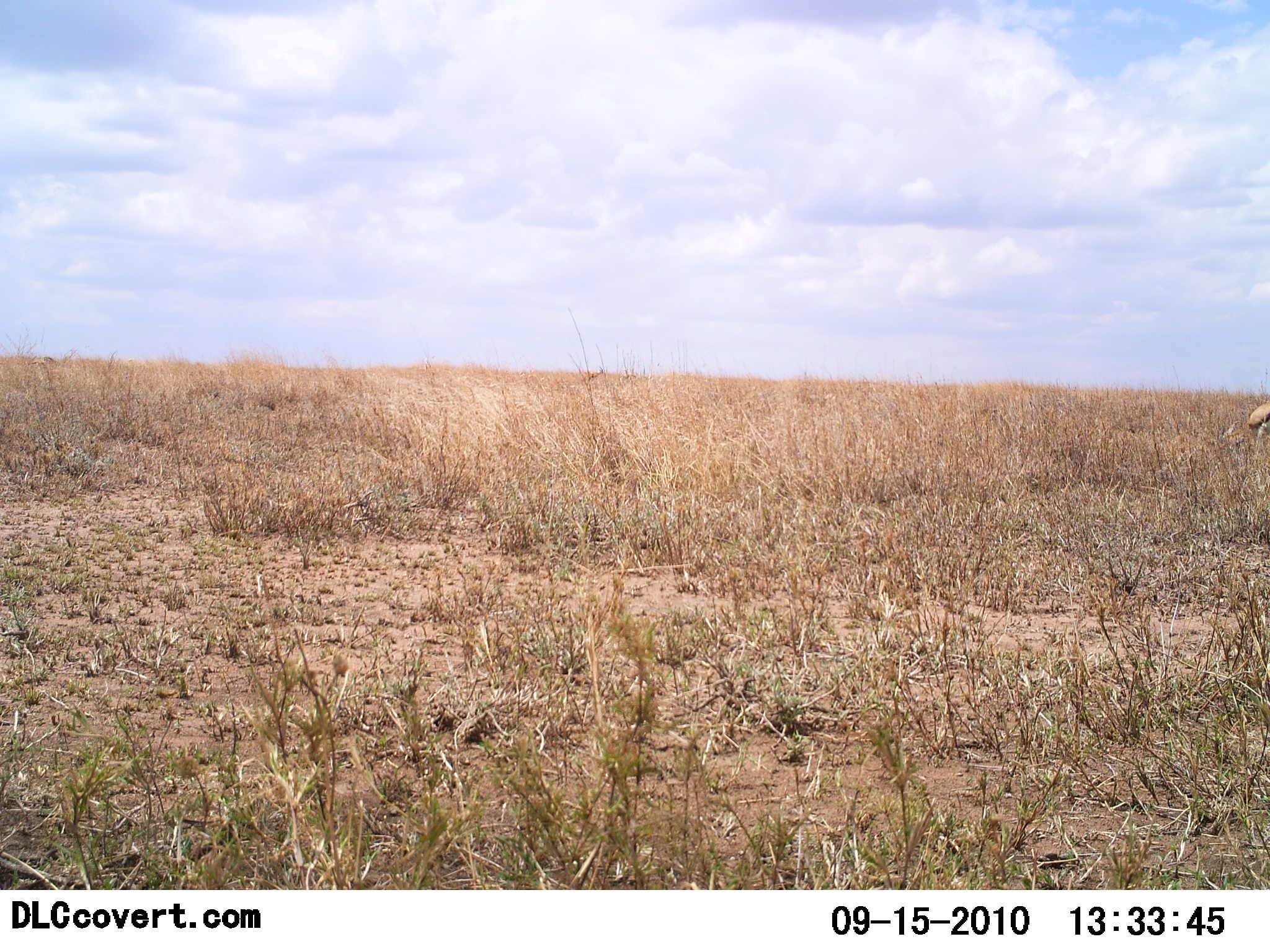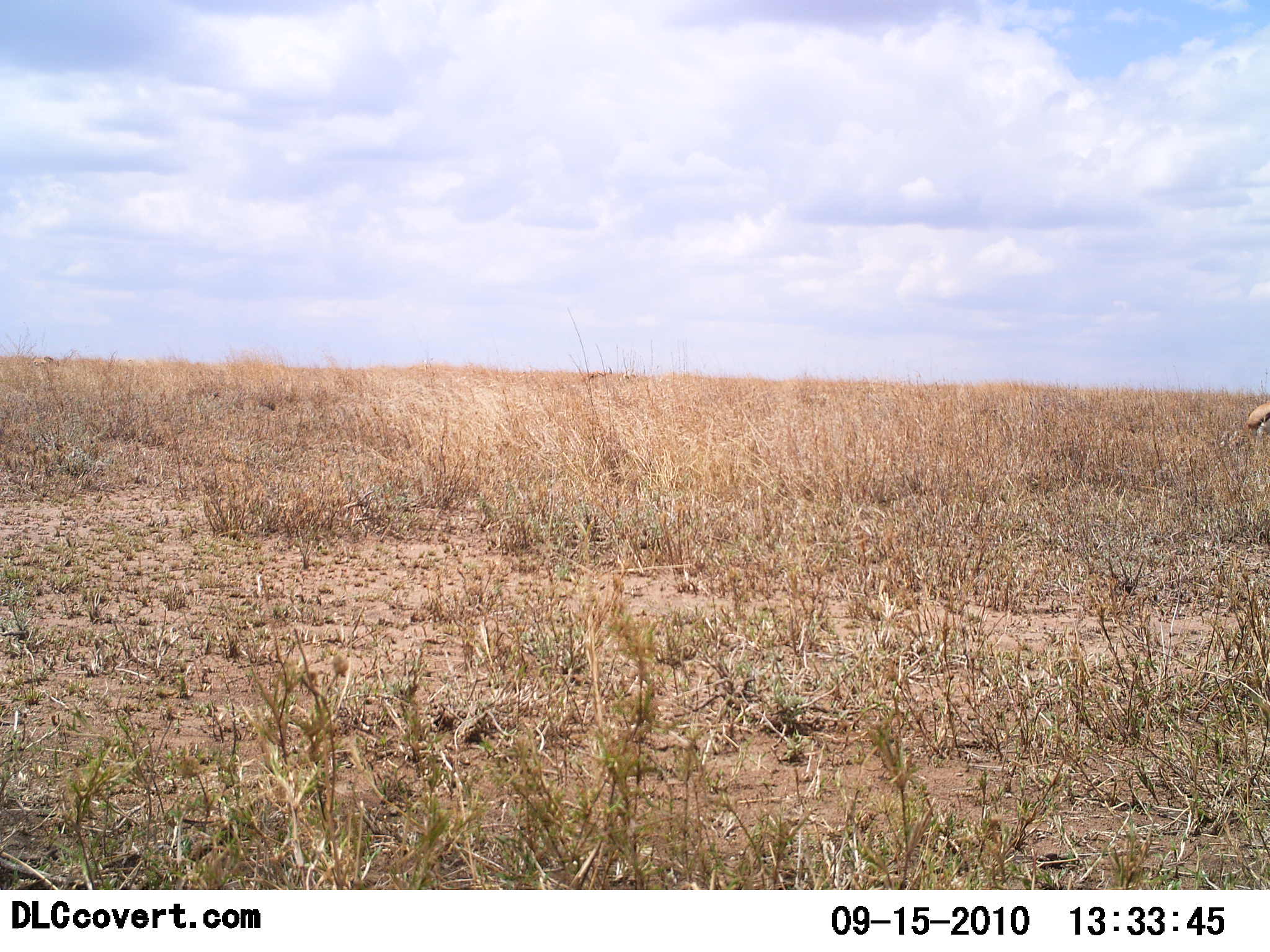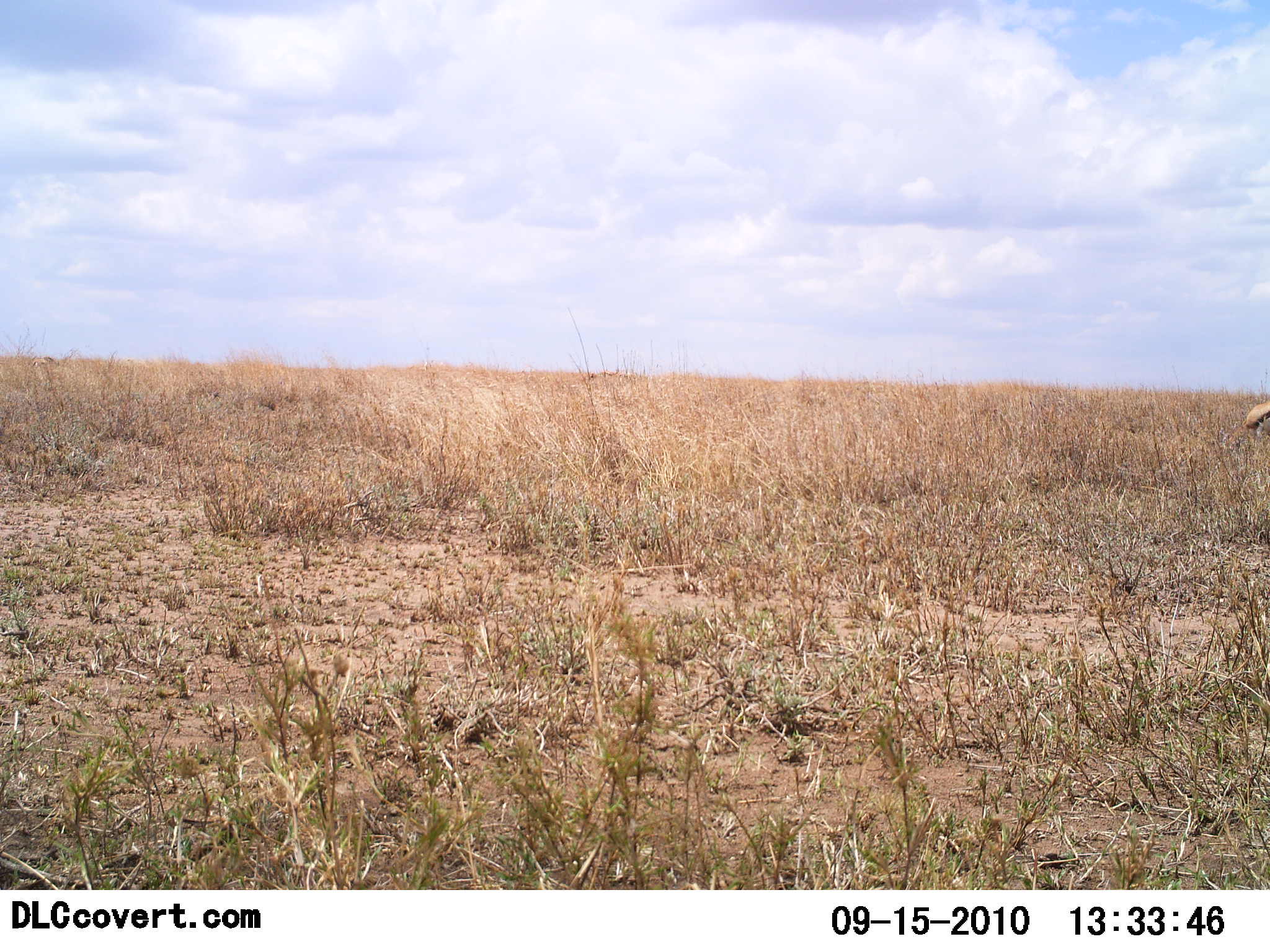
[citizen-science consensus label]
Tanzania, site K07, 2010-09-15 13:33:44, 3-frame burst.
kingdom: Animalia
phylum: Chordata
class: Mammalia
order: Artiodactyla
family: Bovidae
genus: Eudorcas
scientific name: Eudorcas thomsonii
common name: thomson's gazelle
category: gazellethomsons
Gazellethomsons (thomson's gazelle) (Eudorcas thomsonii), count 1. Behavior (volunteer vote fractions): standing 25%, resting 0%, moving 0%, interacting 0%. Young present (vote fraction): 0%. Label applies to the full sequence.